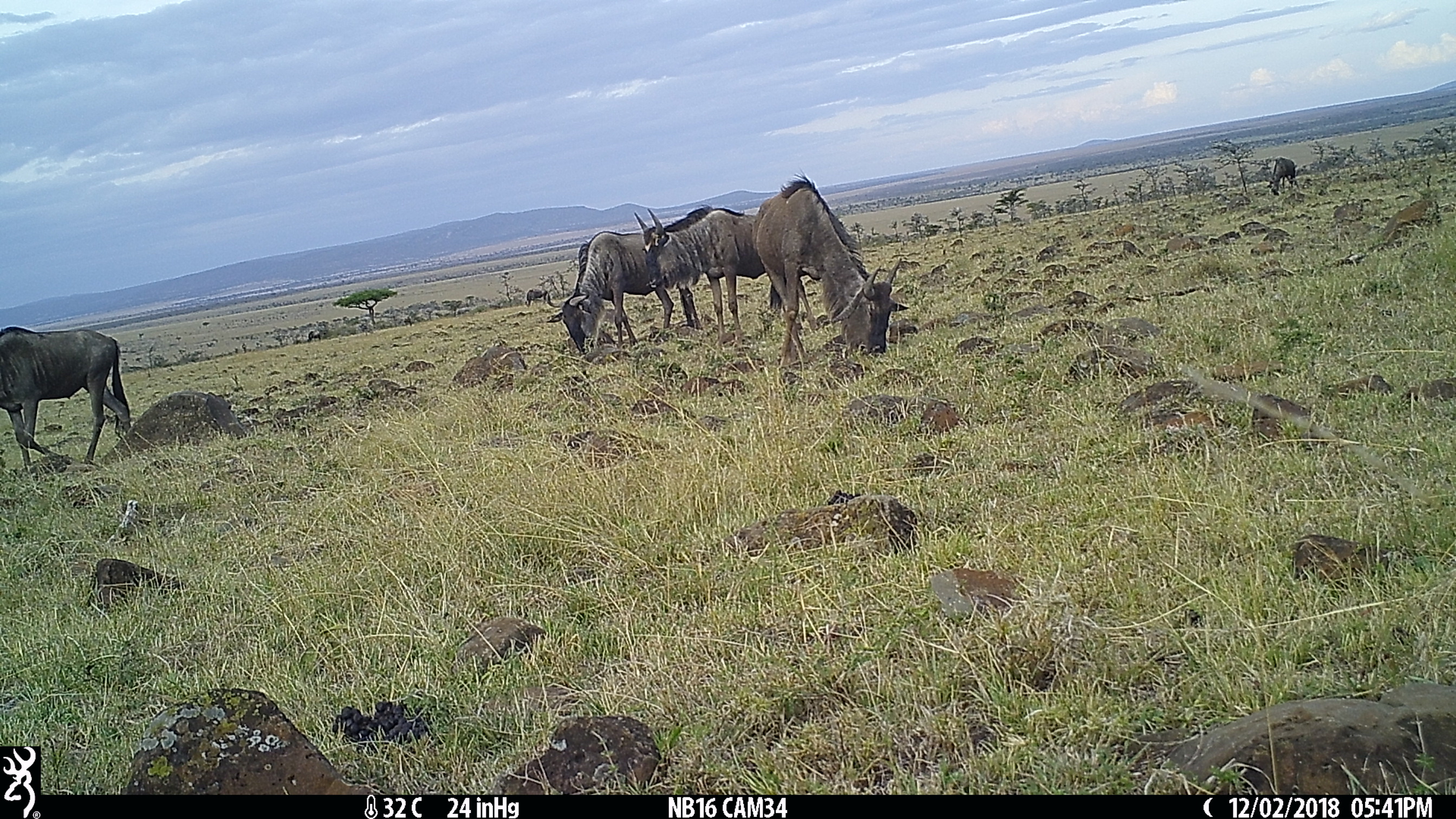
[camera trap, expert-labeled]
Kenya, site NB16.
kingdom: Animalia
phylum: Chordata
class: Mammalia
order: Artiodactyla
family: Bovidae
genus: Connochaetes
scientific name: Connochaetes taurinus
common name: blue wildebeest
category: wildebeest